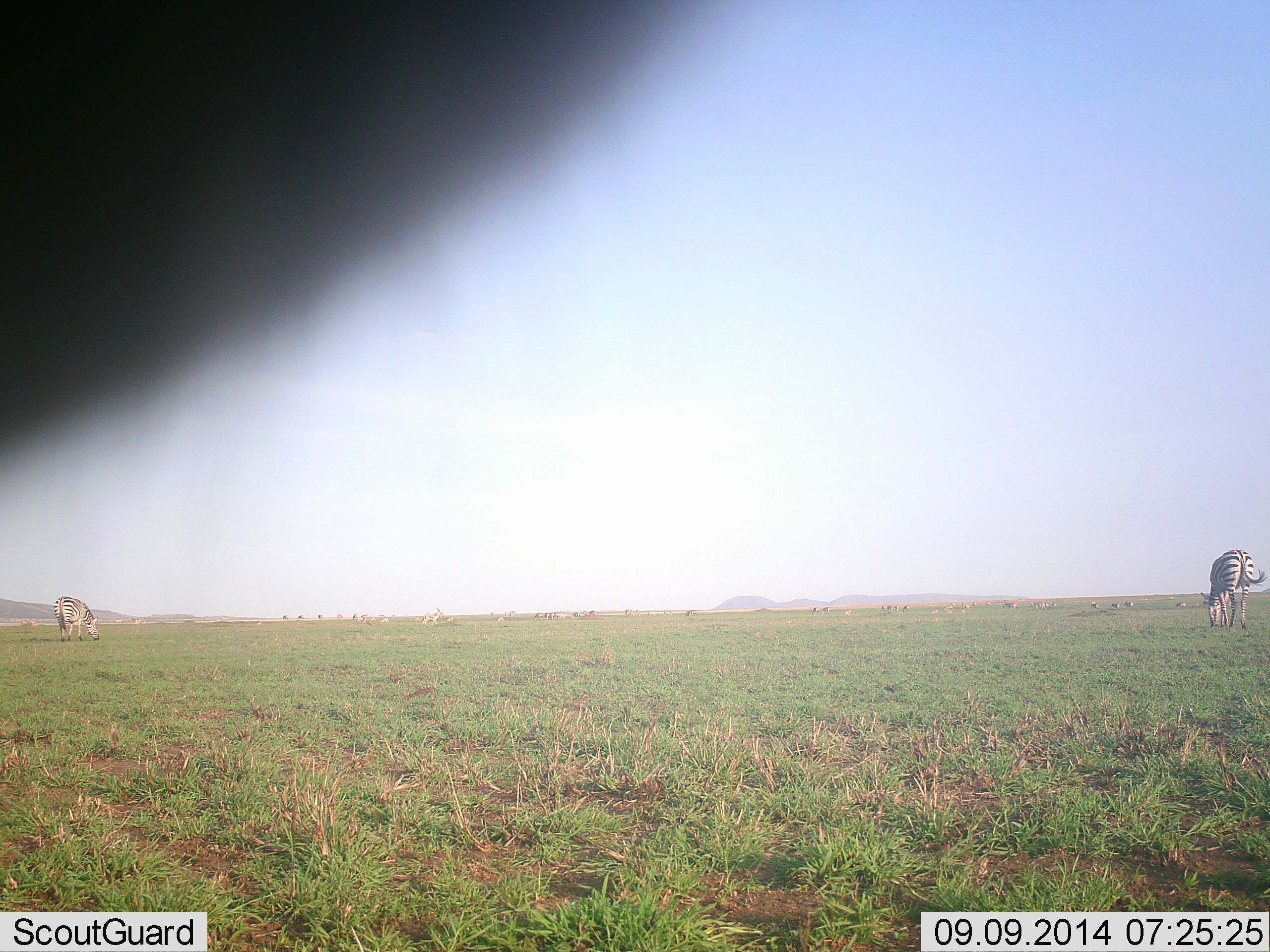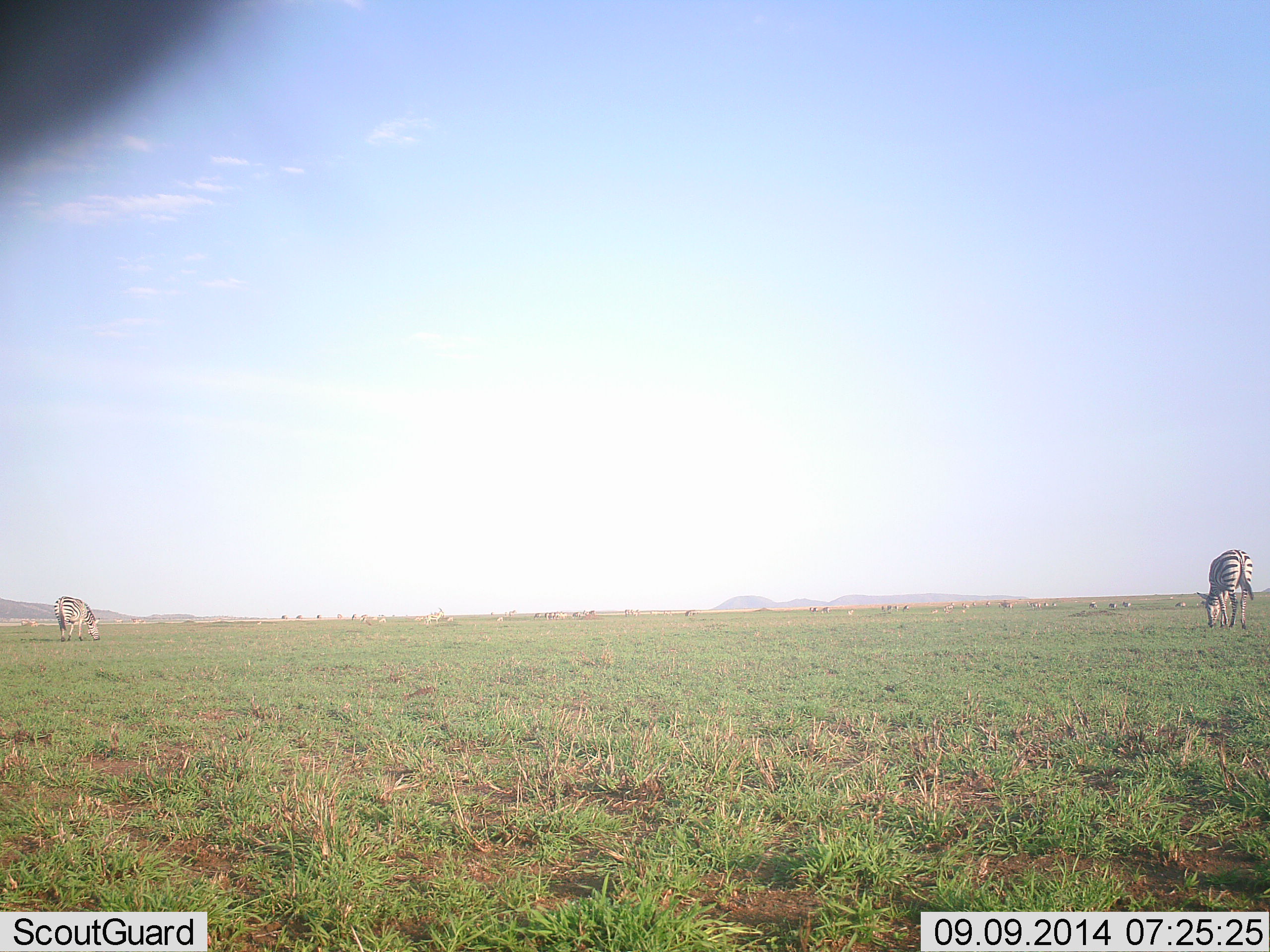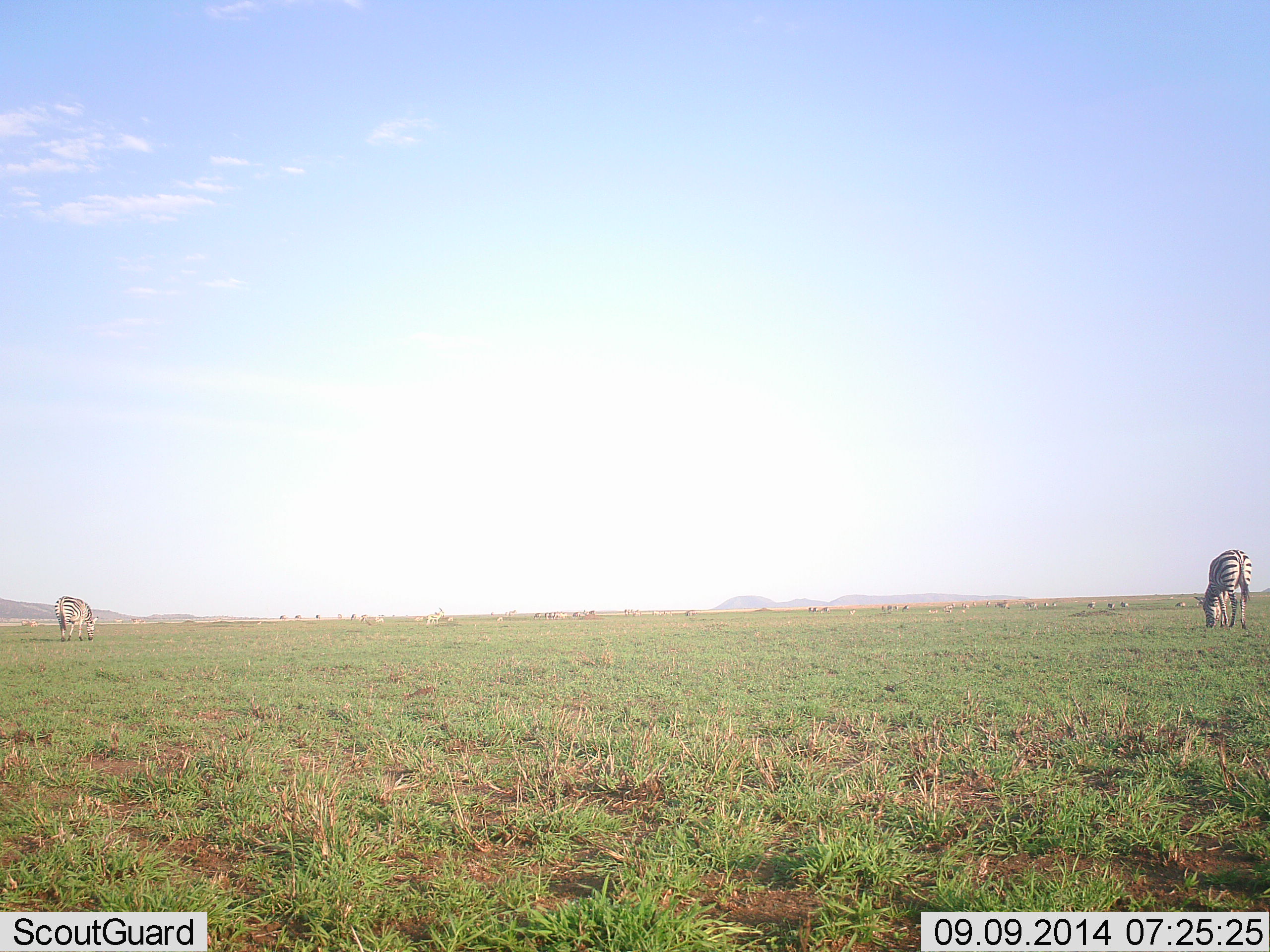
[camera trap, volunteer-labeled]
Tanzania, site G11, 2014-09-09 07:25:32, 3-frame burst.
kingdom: Animalia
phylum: Chordata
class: Mammalia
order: Perissodactyla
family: Equidae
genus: Equus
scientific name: Equus quagga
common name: plains zebra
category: zebra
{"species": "zebra (plains zebra) (Equus quagga)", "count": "2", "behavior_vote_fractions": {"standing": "10%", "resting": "0%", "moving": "10%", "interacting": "0%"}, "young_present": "0%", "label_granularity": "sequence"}